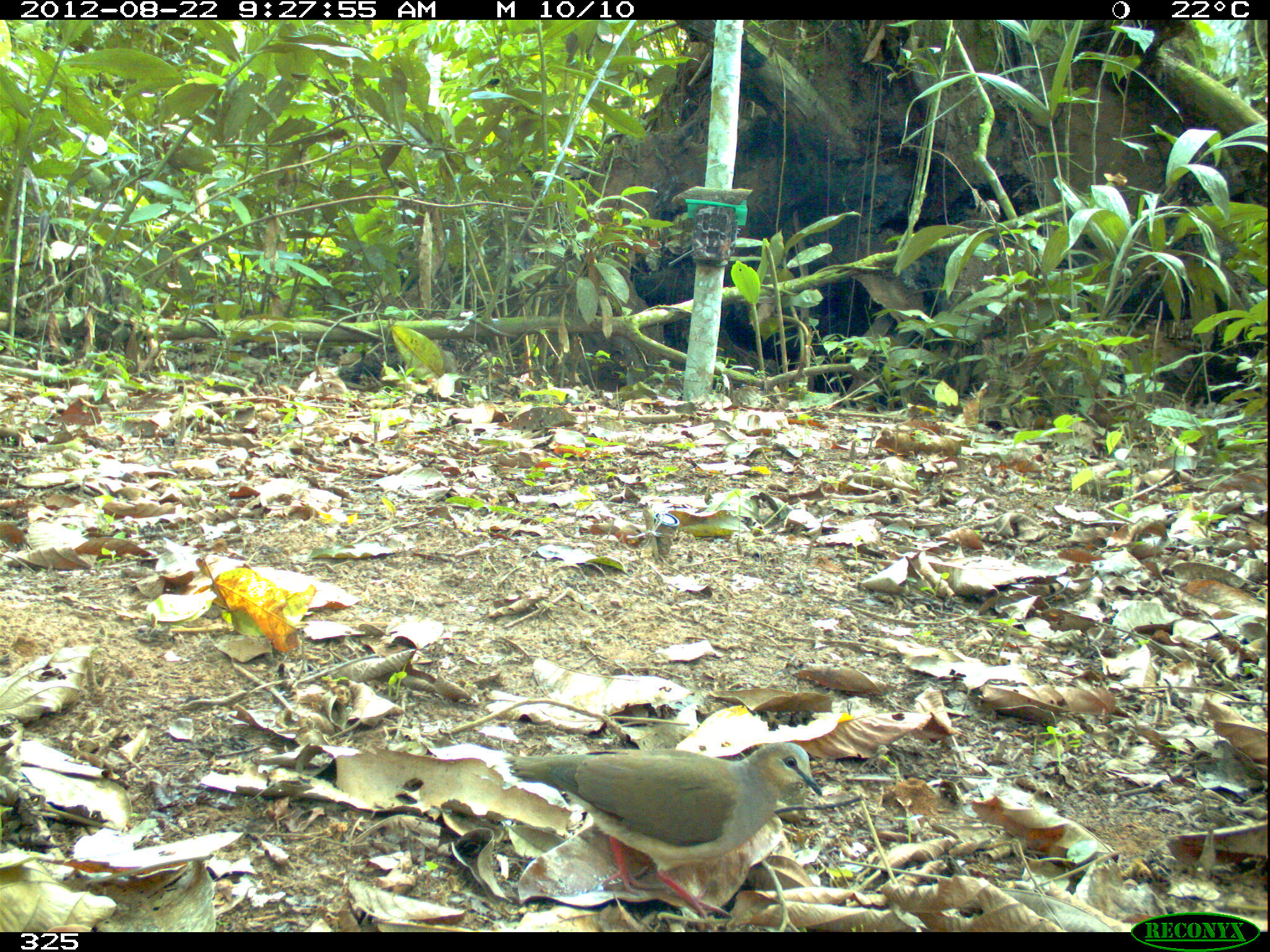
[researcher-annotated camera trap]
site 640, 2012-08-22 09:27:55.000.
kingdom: Animalia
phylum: Chordata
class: Aves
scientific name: Aves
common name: bird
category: unknown bird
Unknown bird (bird) (Aves).